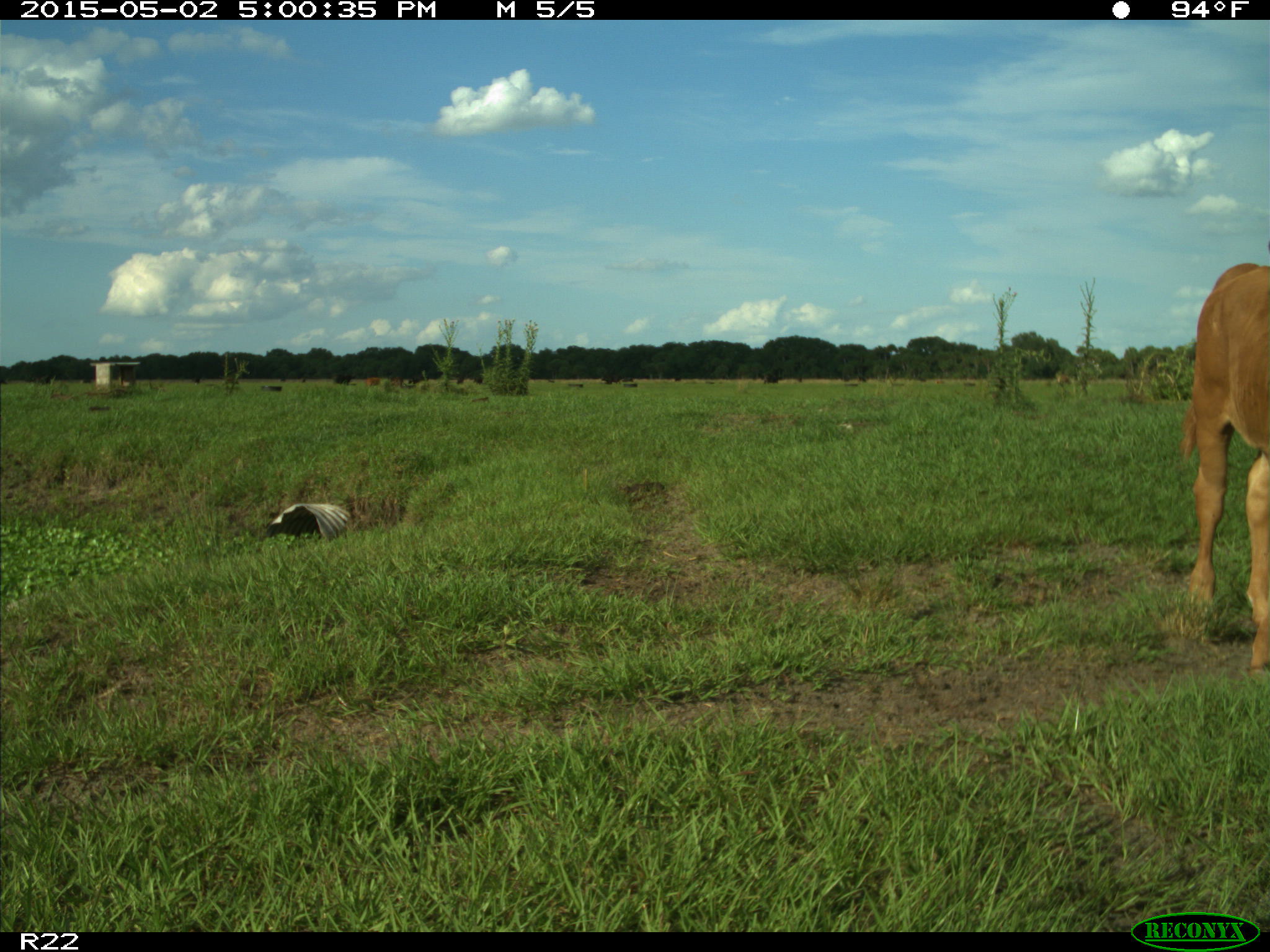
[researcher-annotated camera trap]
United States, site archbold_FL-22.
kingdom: Animalia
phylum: Chordata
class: Mammalia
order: Artiodactyla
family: Bovidae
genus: Bos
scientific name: Bos taurus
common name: domestic cow